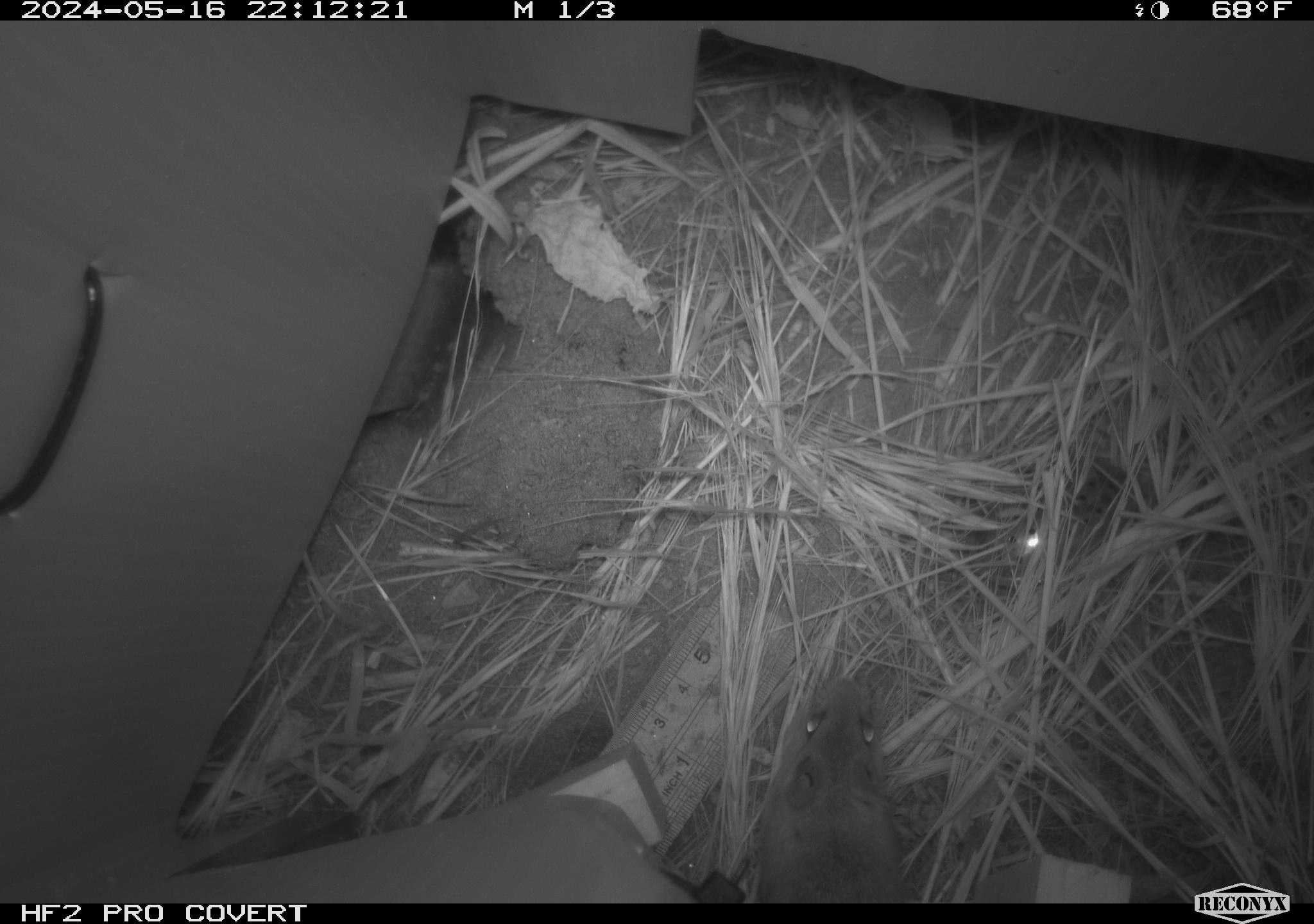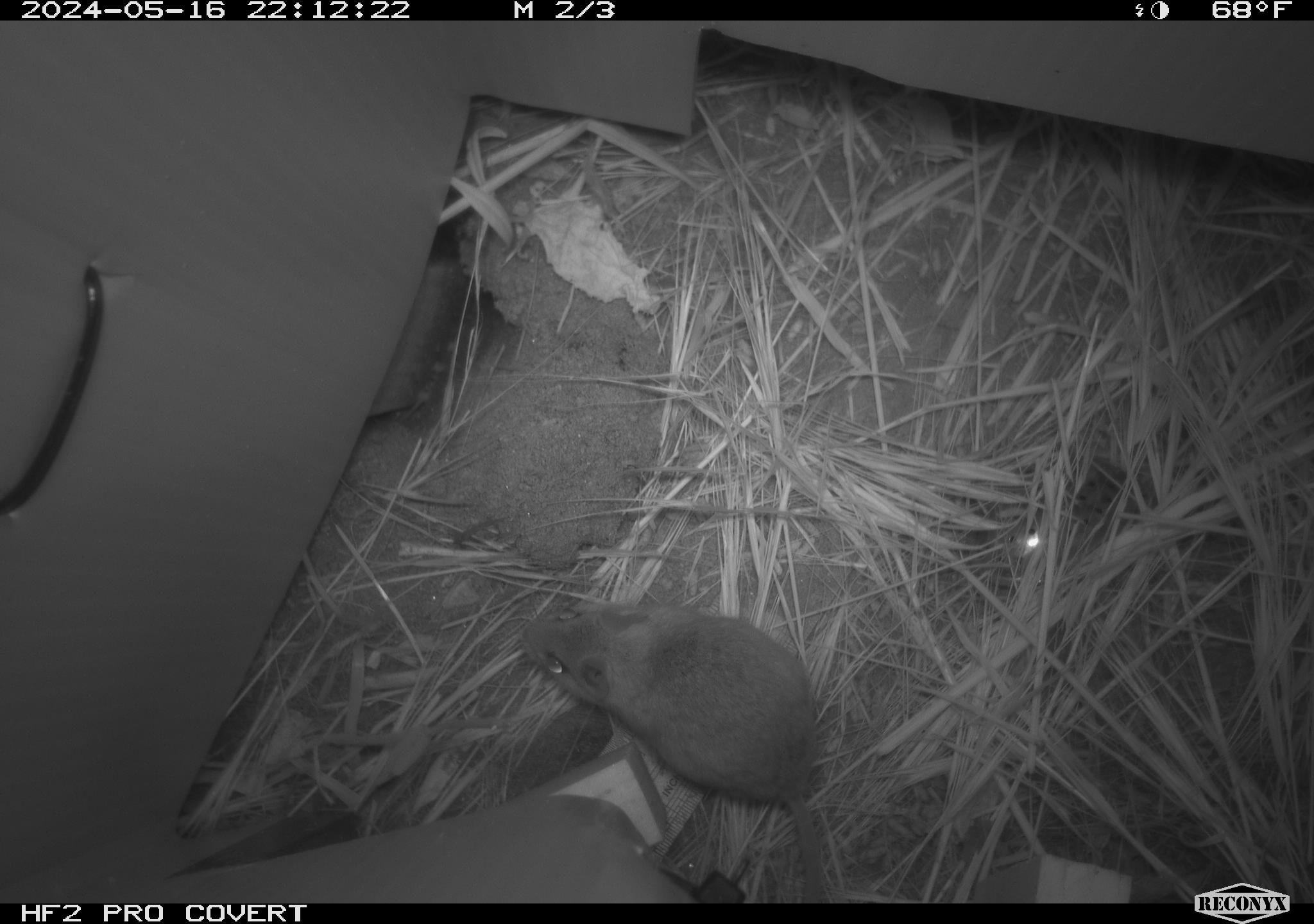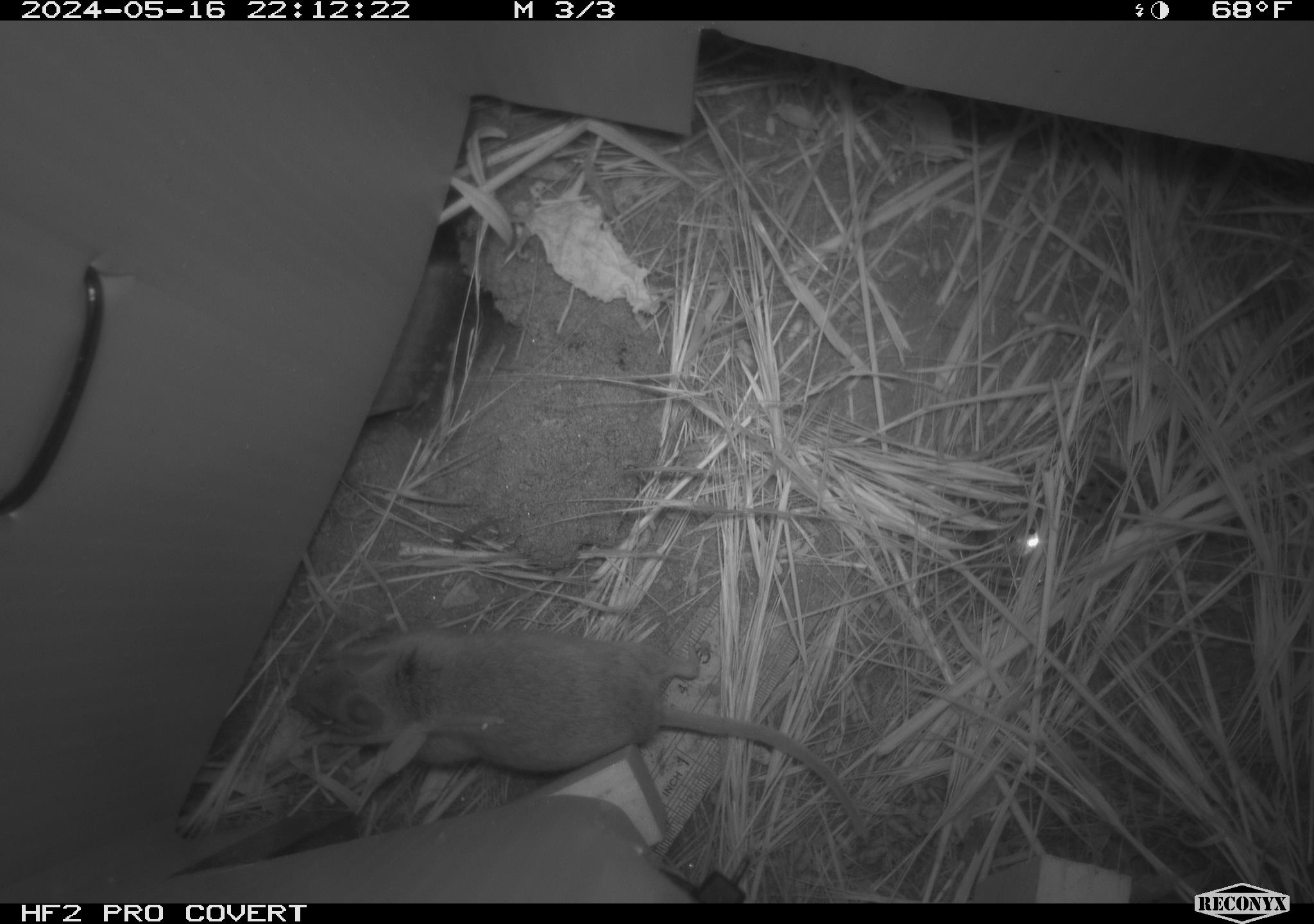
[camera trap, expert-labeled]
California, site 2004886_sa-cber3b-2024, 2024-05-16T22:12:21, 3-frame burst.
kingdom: Animalia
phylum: Chordata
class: Mammalia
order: Rodentia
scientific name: Rodentia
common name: mouse species